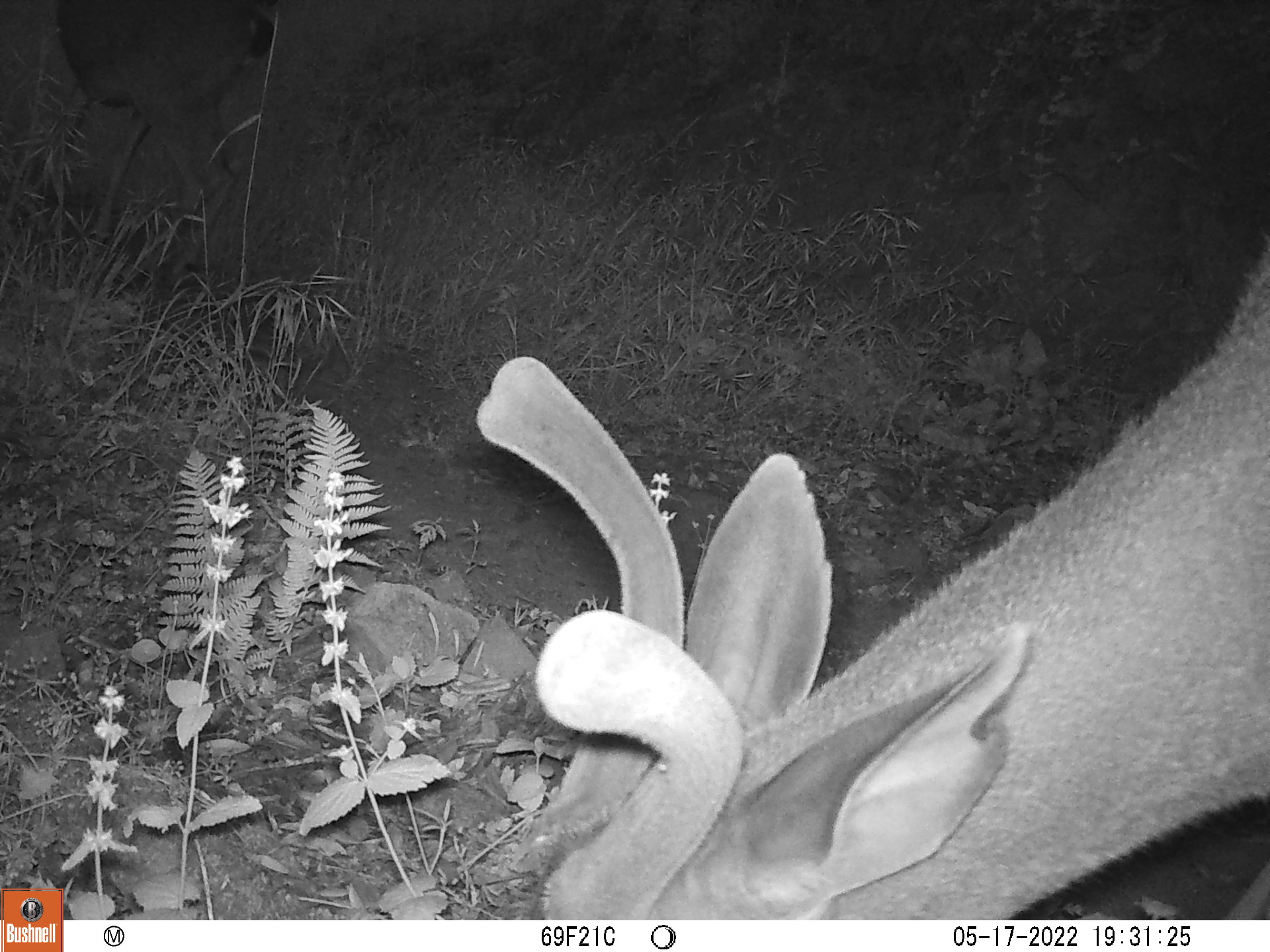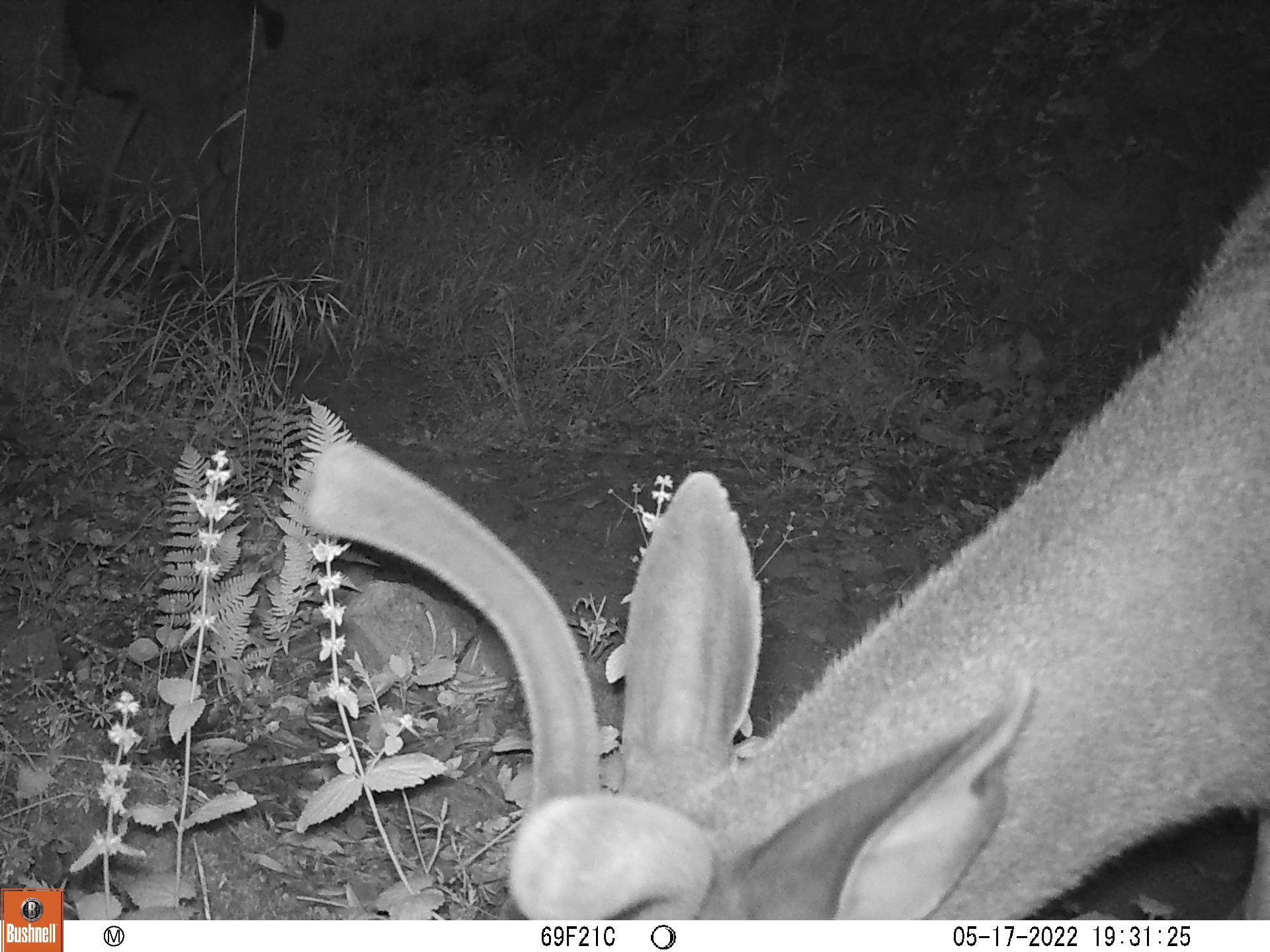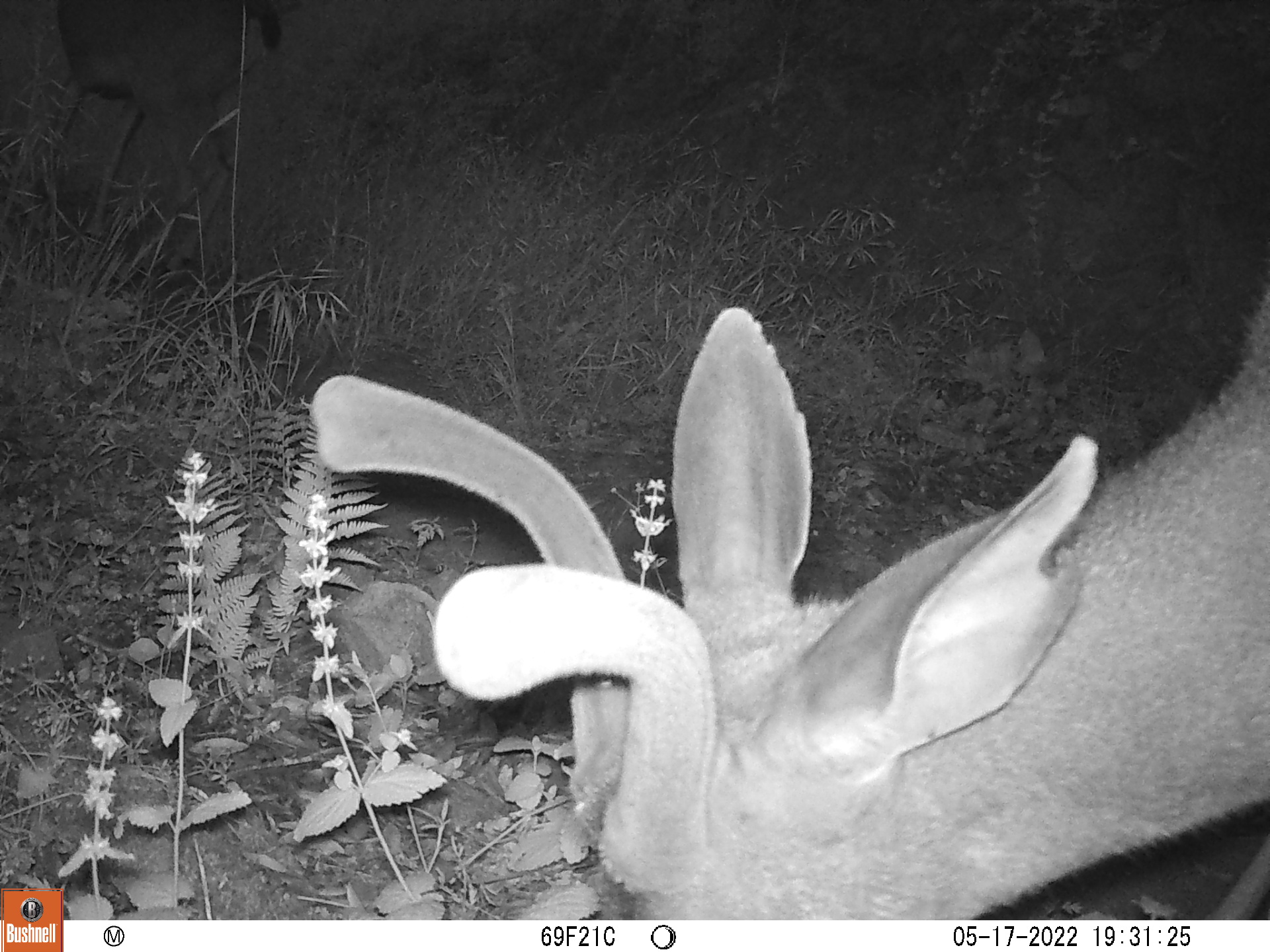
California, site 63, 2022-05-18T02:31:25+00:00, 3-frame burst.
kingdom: Animalia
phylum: Chordata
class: Mammalia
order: Artiodactyla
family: Cervidae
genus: Odocoileus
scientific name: Odocoileus hemionus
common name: mule deer